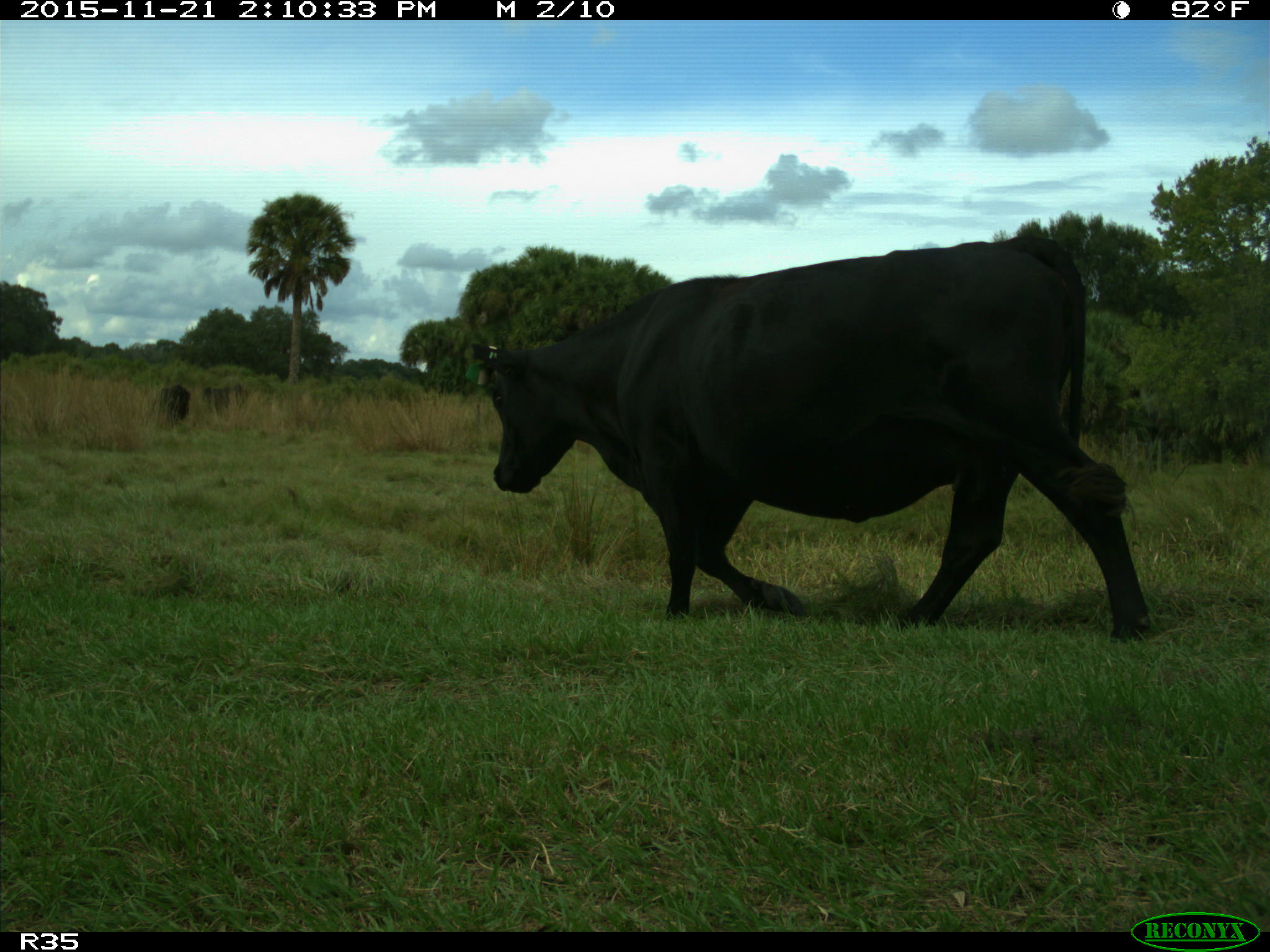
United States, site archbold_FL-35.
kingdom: Animalia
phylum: Chordata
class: Mammalia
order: Artiodactyla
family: Bovidae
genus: Bos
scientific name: Bos taurus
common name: domestic cow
Bos taurus (domestic cow).